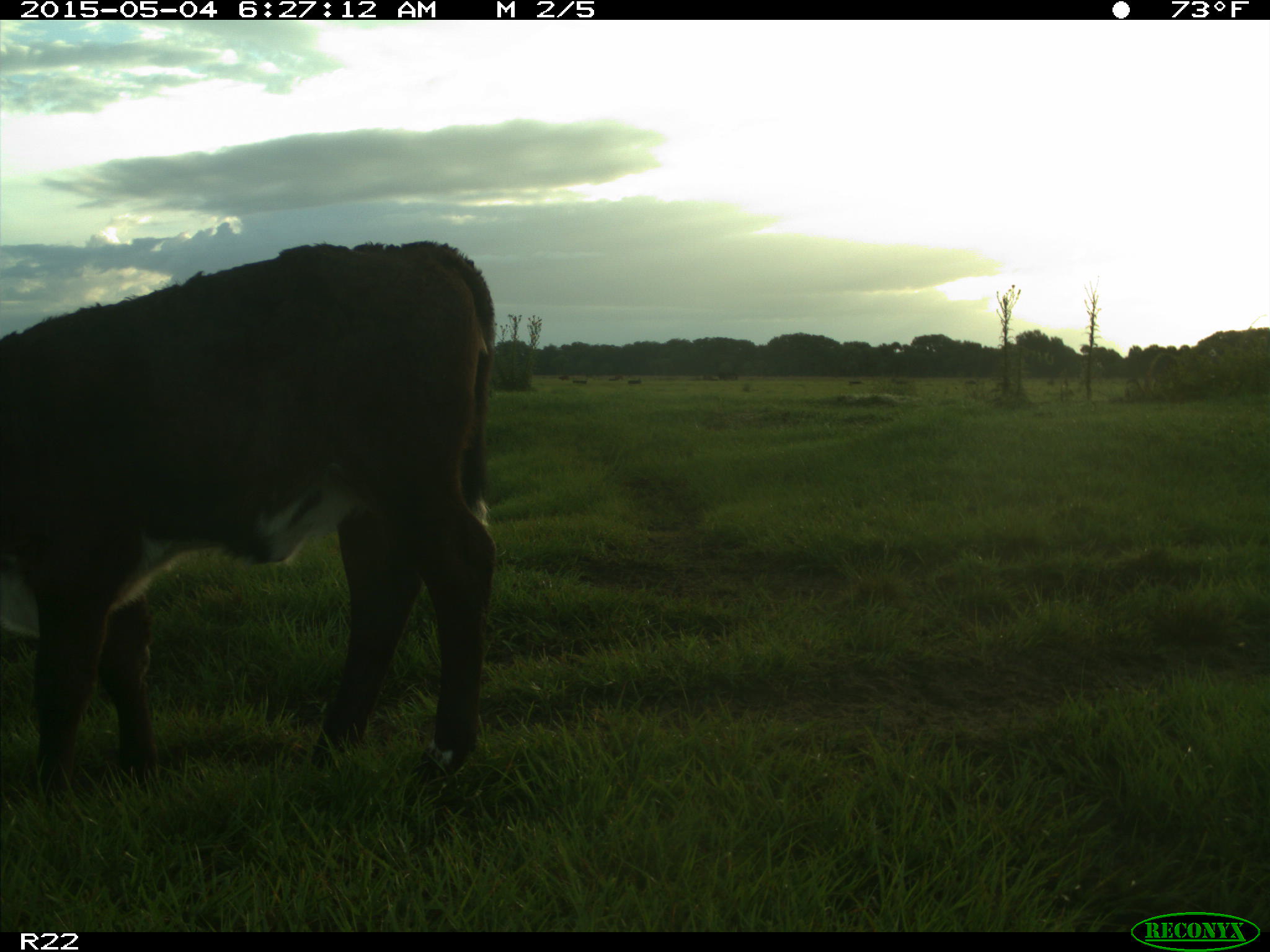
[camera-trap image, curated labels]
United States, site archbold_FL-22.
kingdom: Animalia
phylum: Chordata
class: Mammalia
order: Artiodactyla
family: Bovidae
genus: Bos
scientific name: Bos taurus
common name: domestic cow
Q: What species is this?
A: Bos taurus (domestic cow).